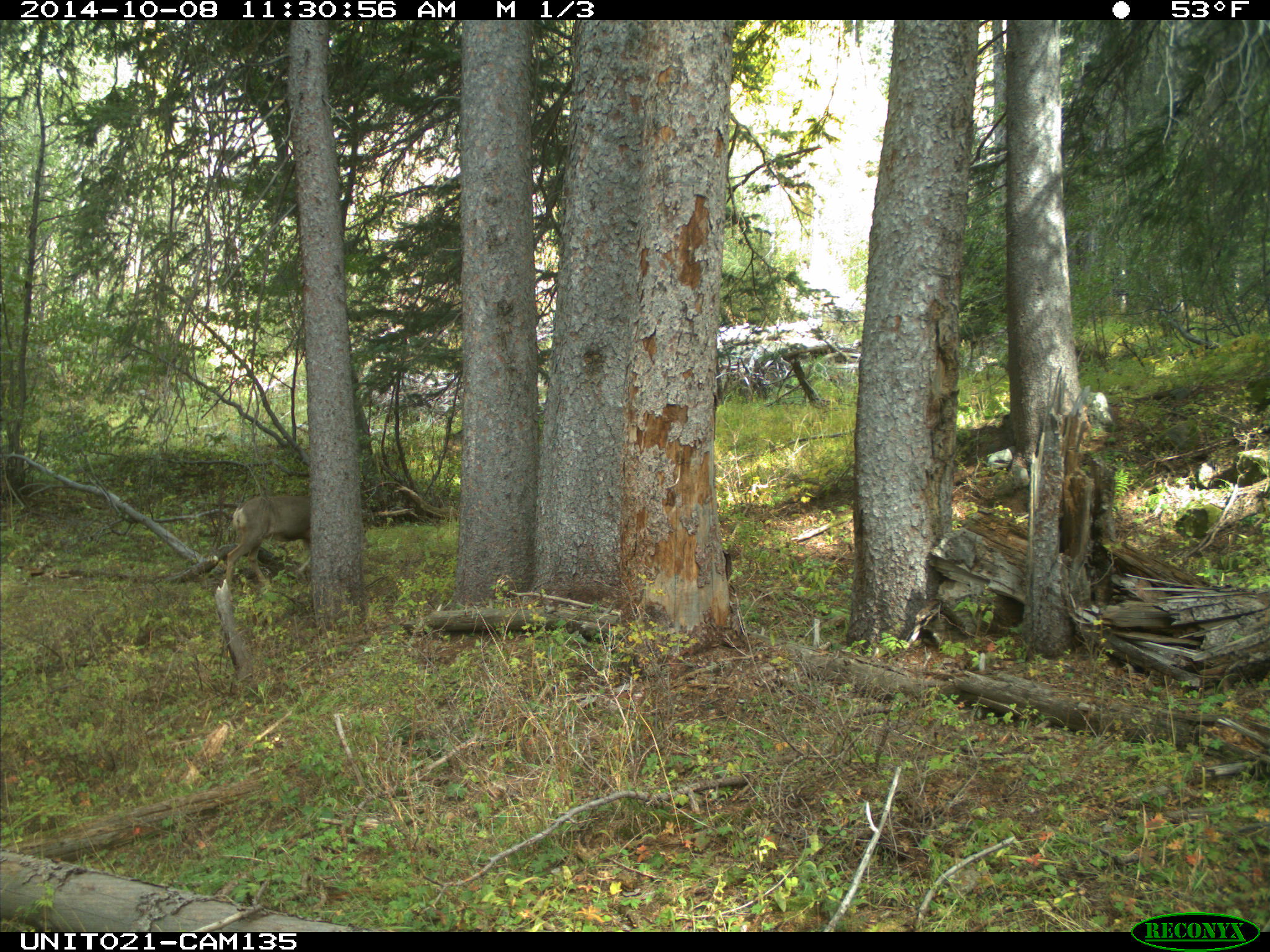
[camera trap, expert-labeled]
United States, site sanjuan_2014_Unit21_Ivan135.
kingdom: Animalia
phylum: Chordata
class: Mammalia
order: Artiodactyla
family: Cervidae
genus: Odocoileus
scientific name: Odocoileus hemionus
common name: mule deer